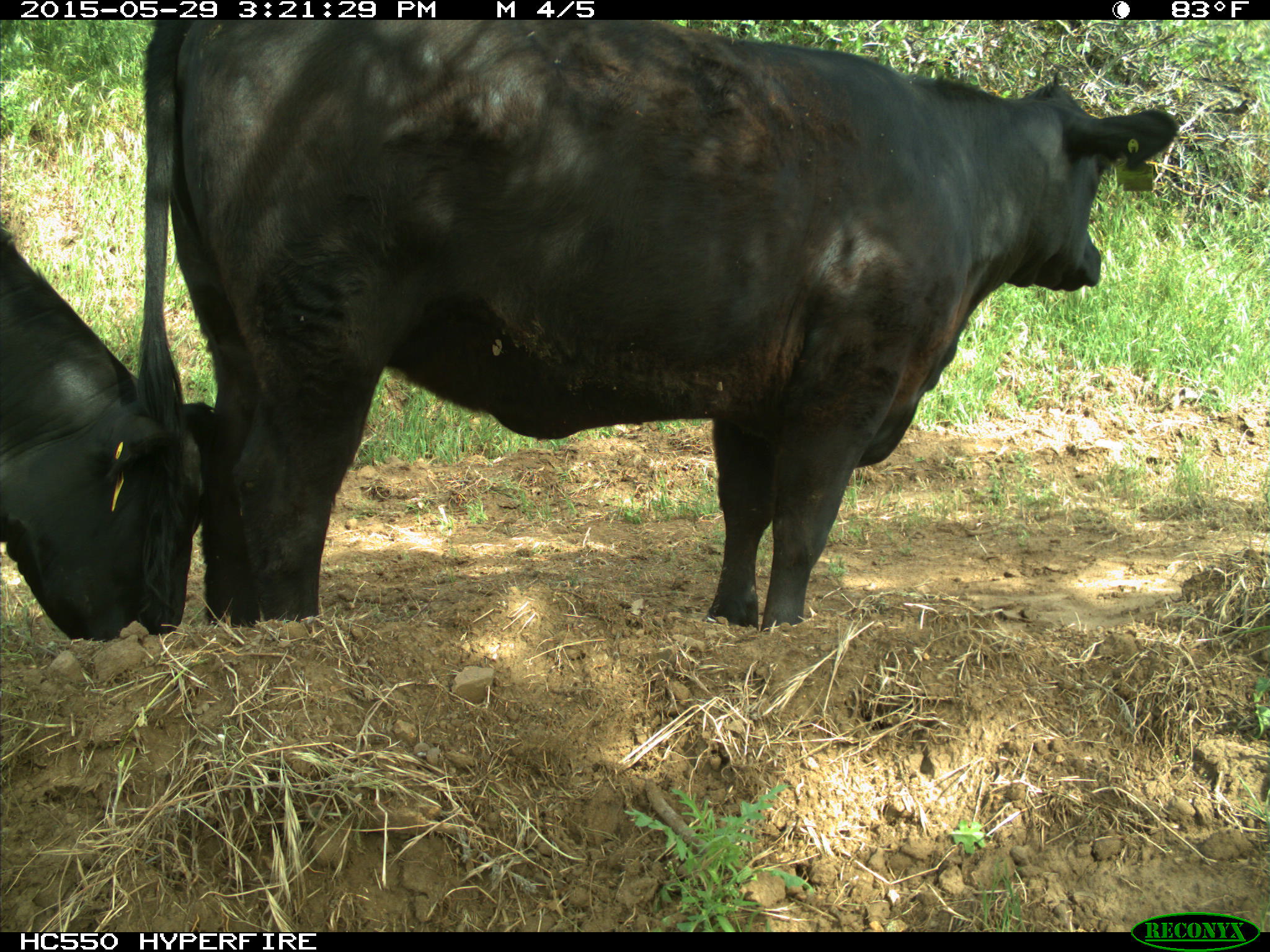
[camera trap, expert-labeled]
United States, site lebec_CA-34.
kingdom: Animalia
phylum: Chordata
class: Mammalia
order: Artiodactyla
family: Bovidae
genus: Bos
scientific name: Bos taurus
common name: domestic cow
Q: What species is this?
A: Bos taurus (domestic cow).